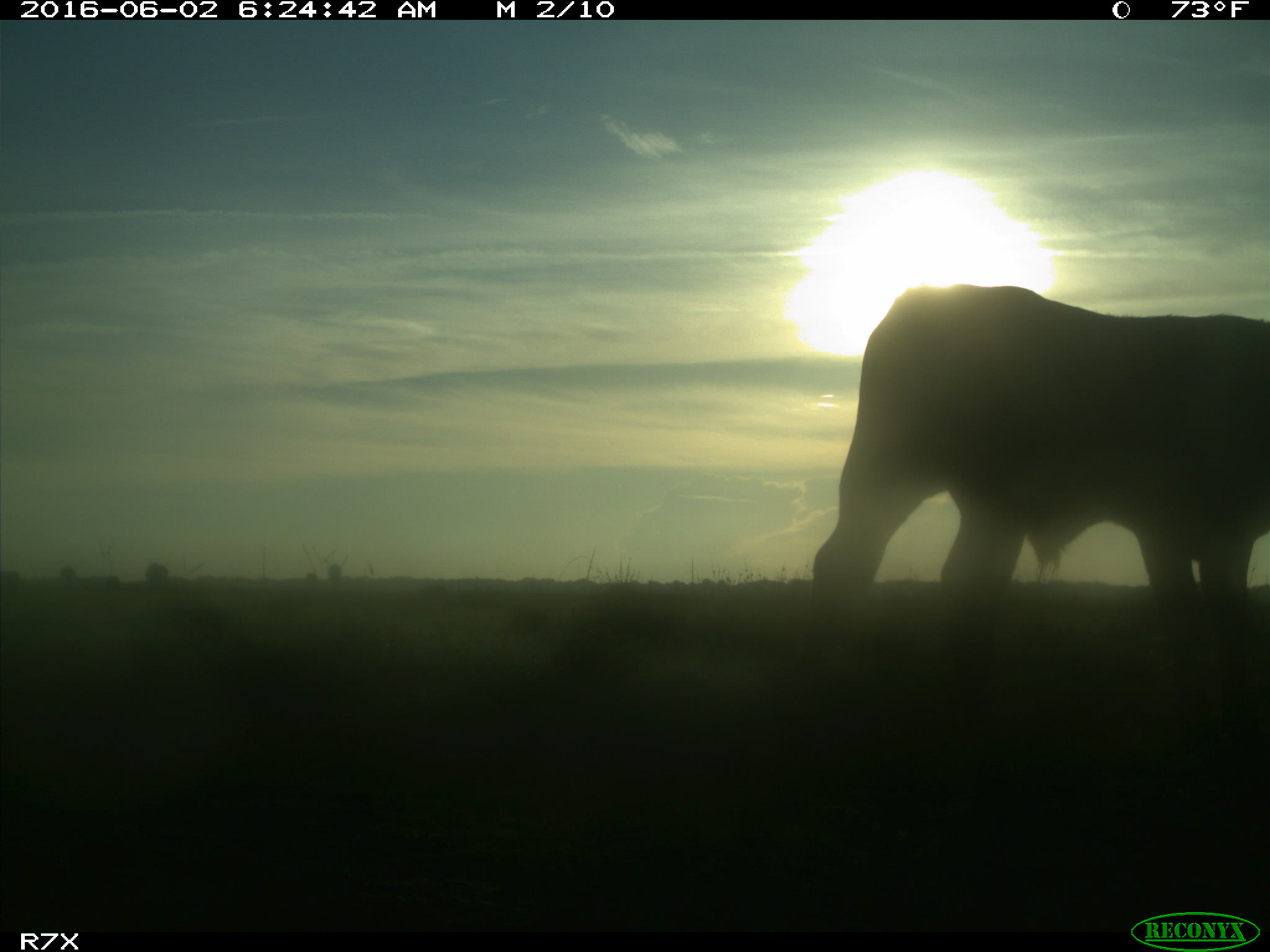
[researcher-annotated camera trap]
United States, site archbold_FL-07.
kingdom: Animalia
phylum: Chordata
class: Mammalia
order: Artiodactyla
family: Bovidae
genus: Bos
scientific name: Bos taurus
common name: domestic cow